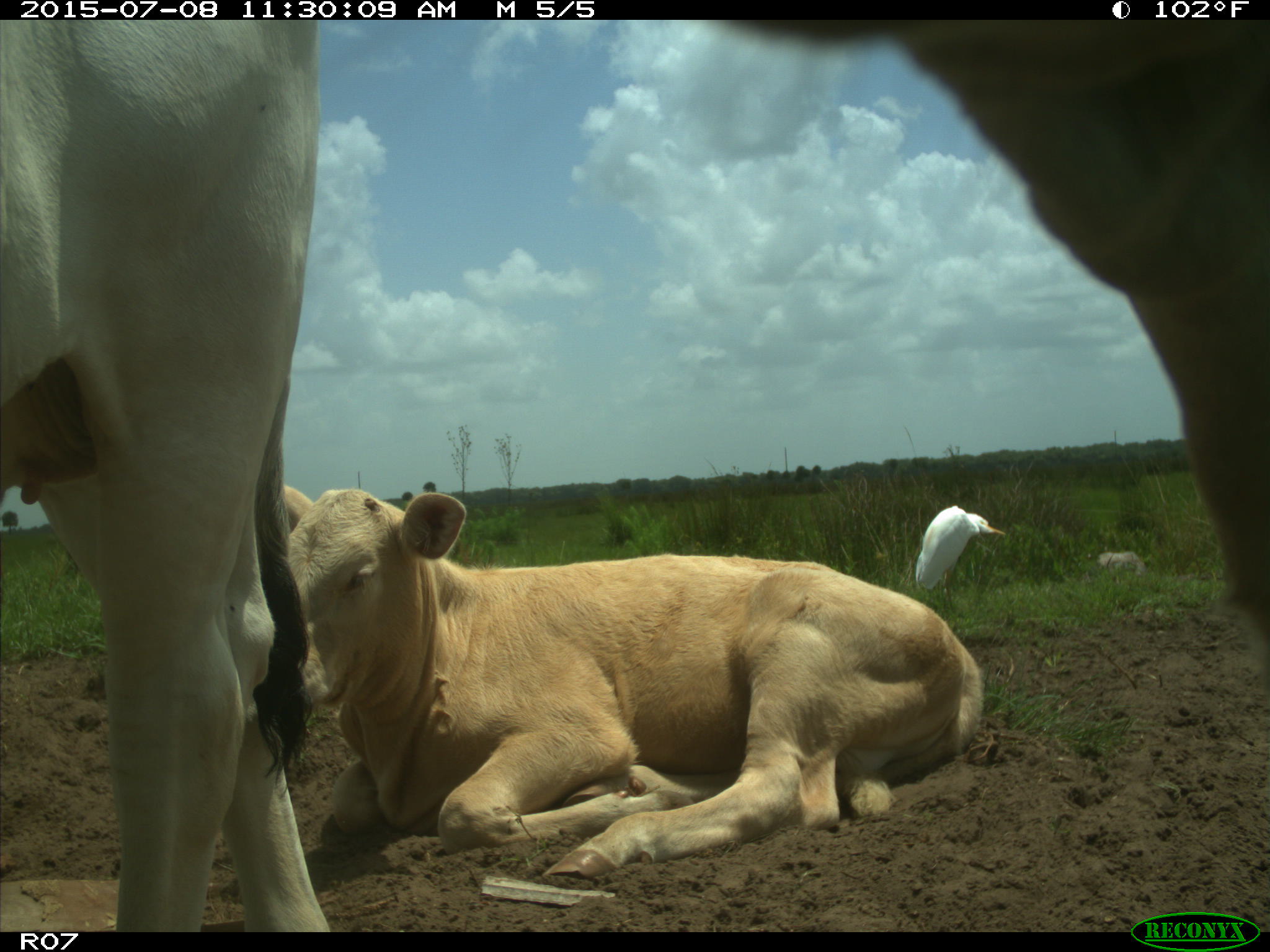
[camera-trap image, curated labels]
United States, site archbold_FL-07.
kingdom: Animalia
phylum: Chordata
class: Mammalia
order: Artiodactyla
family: Bovidae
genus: Bos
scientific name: Bos taurus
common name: domestic cow